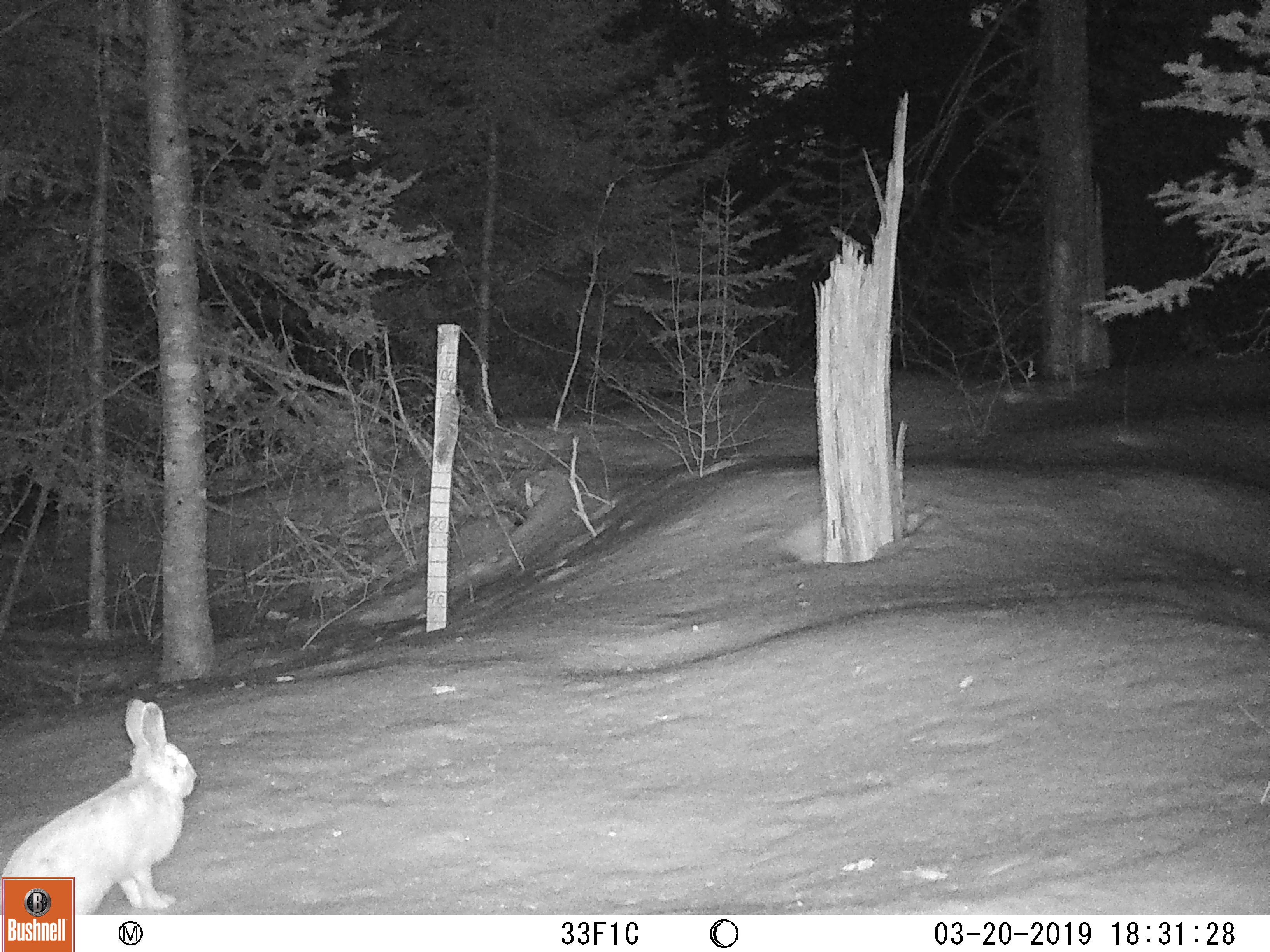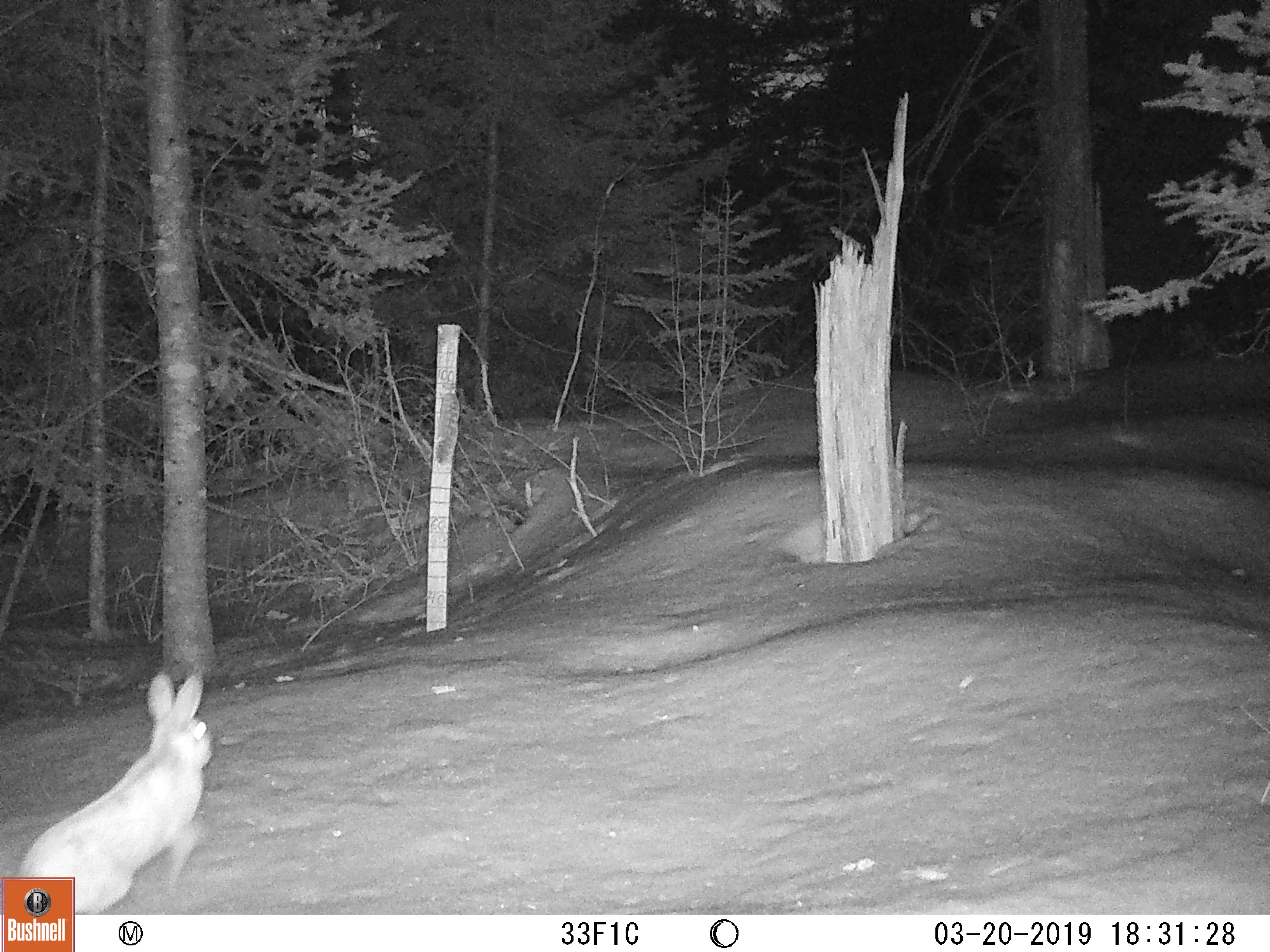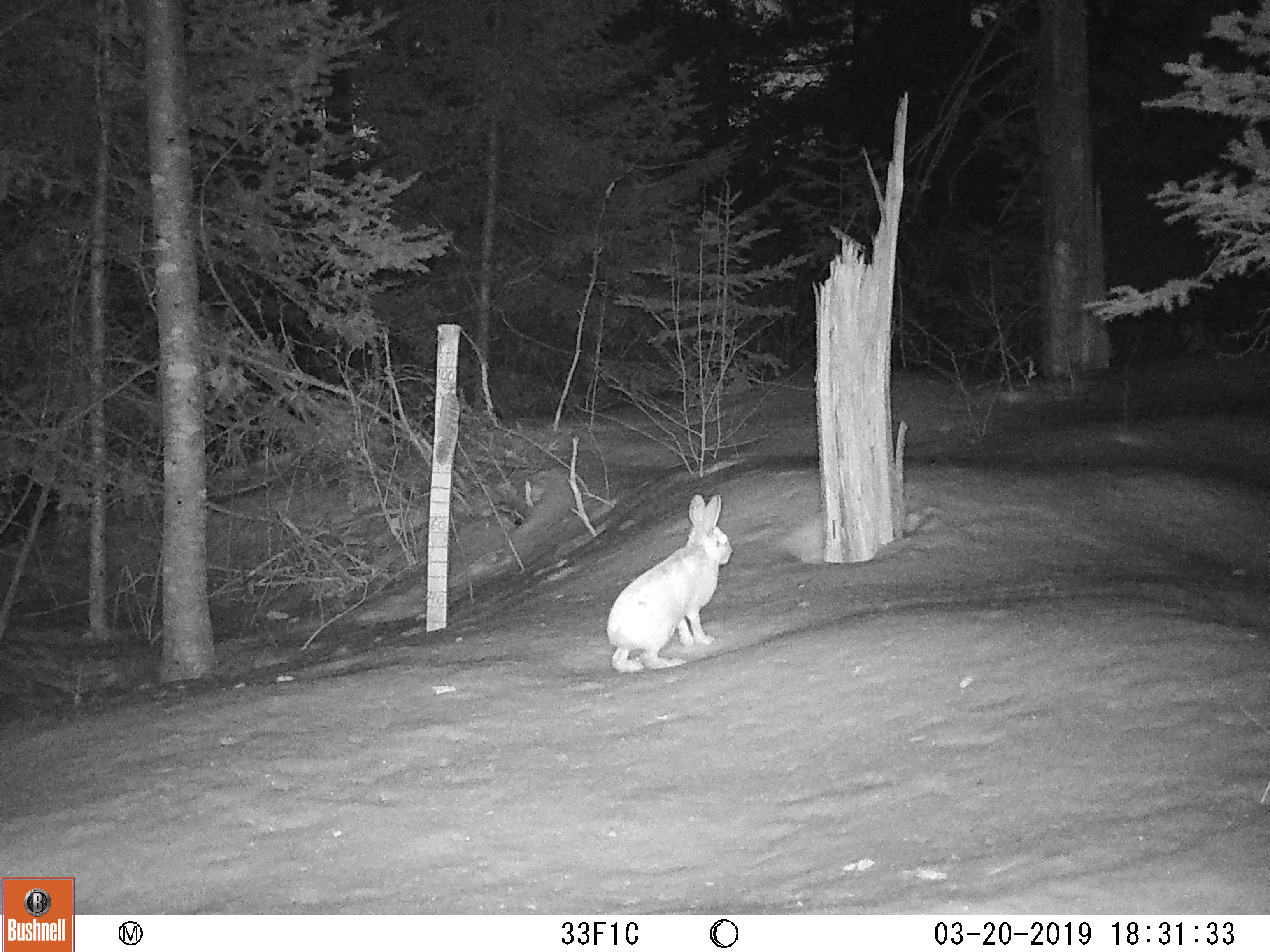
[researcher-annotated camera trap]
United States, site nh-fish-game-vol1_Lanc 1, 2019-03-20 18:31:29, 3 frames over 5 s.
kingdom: Animalia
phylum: Chordata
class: Mammalia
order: Lagomorpha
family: Leporidae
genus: Lepus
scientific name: Lepus americanus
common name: snowshoe hare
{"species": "snowshoe hare (Lepus americanus)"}